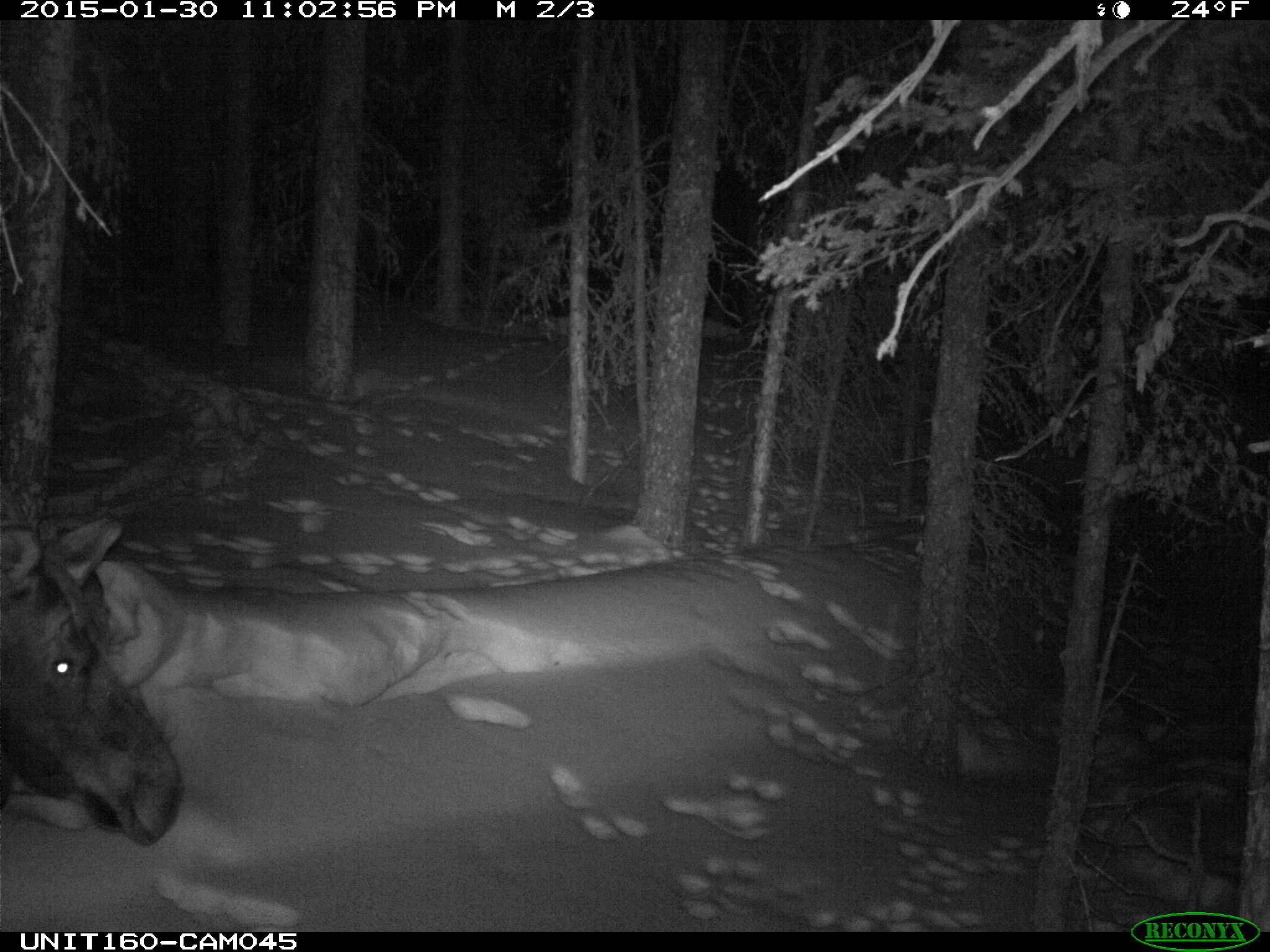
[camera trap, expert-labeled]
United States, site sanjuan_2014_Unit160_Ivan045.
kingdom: Animalia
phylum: Chordata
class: Mammalia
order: Artiodactyla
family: Cervidae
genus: Alces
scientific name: Alces alces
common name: moose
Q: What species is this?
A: Alces alces (moose).